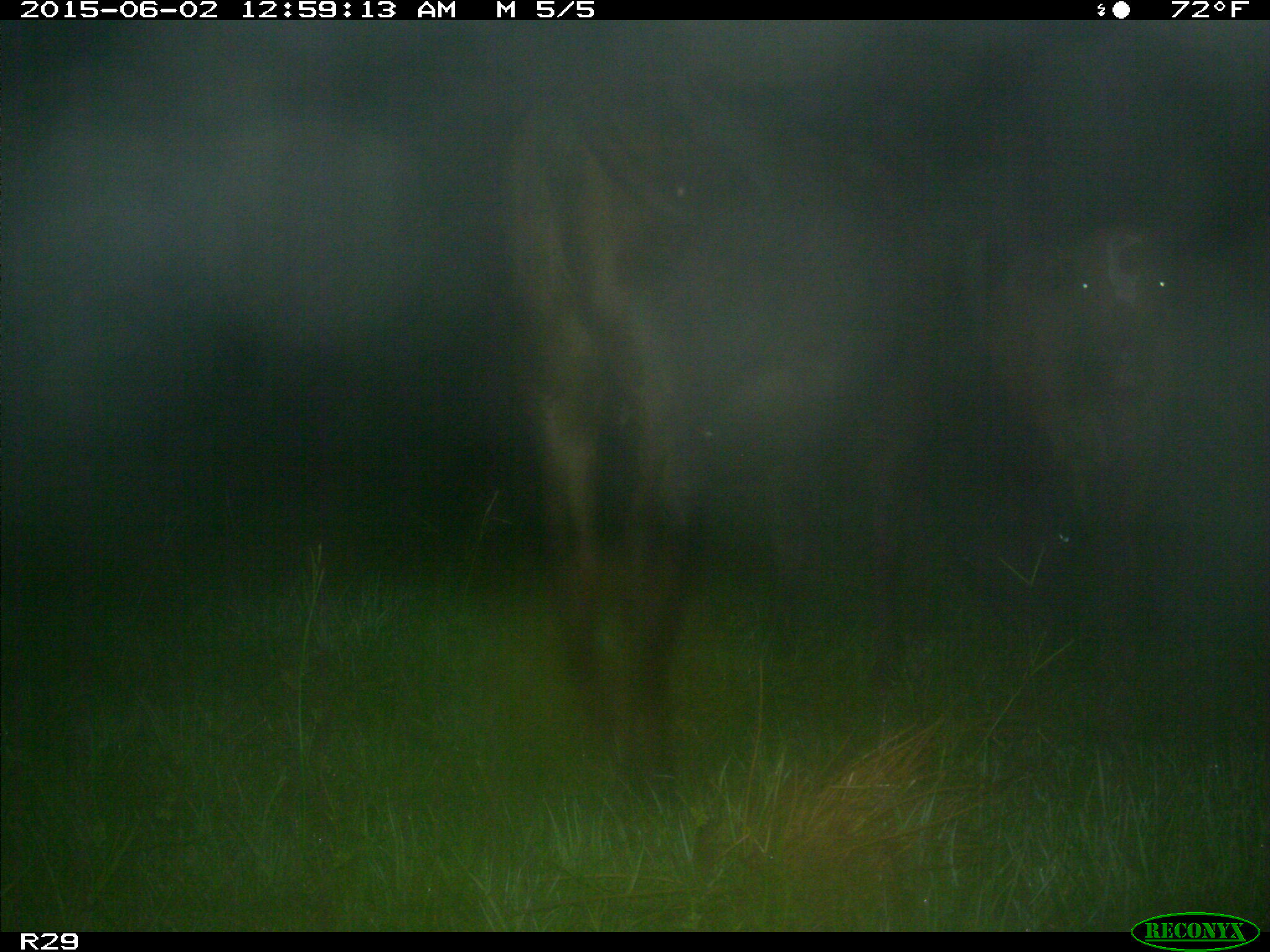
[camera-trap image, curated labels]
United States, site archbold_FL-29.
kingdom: Animalia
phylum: Chordata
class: Mammalia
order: Artiodactyla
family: Bovidae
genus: Bos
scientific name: Bos taurus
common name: domestic cow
Bos taurus (domestic cow).